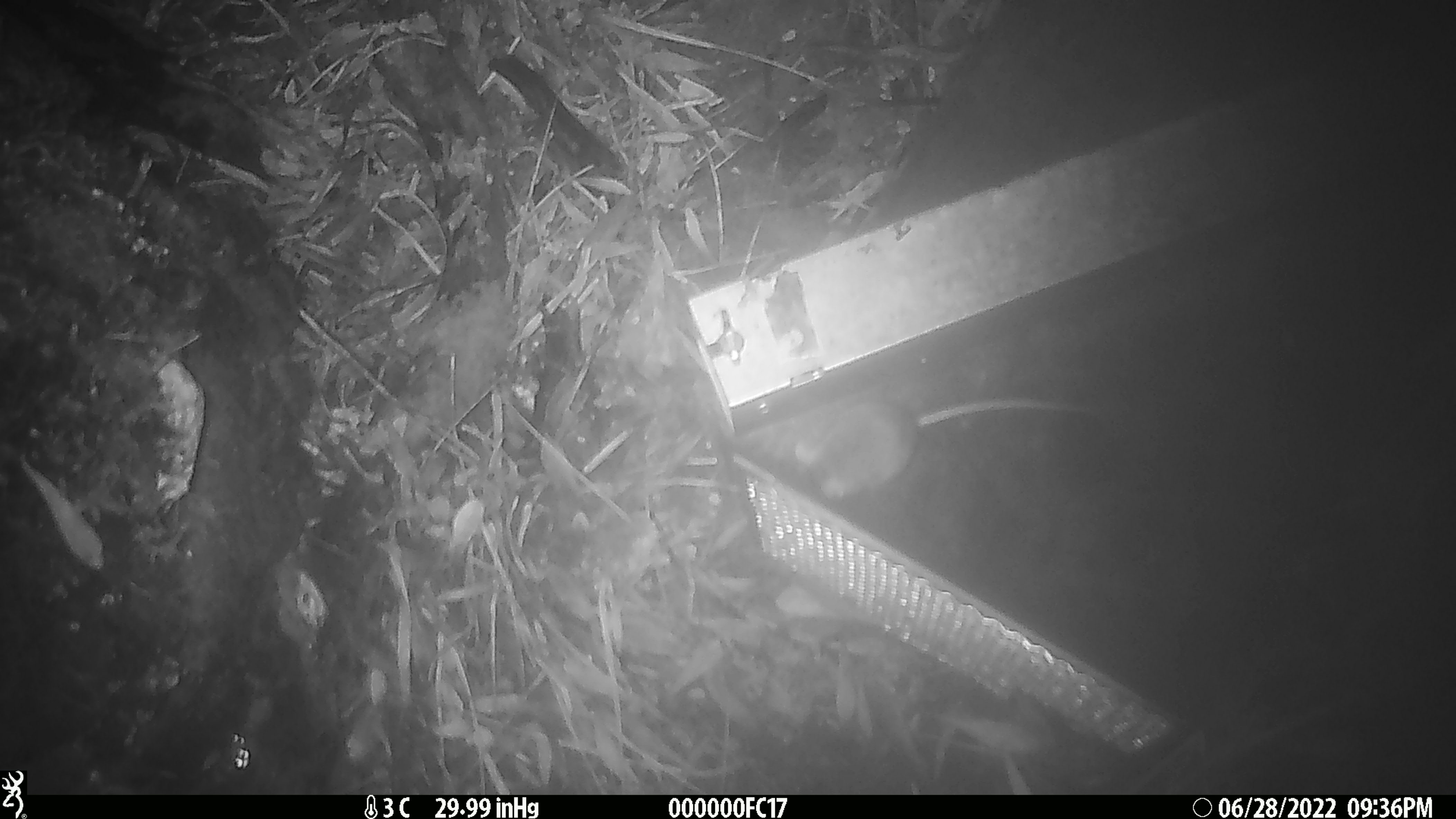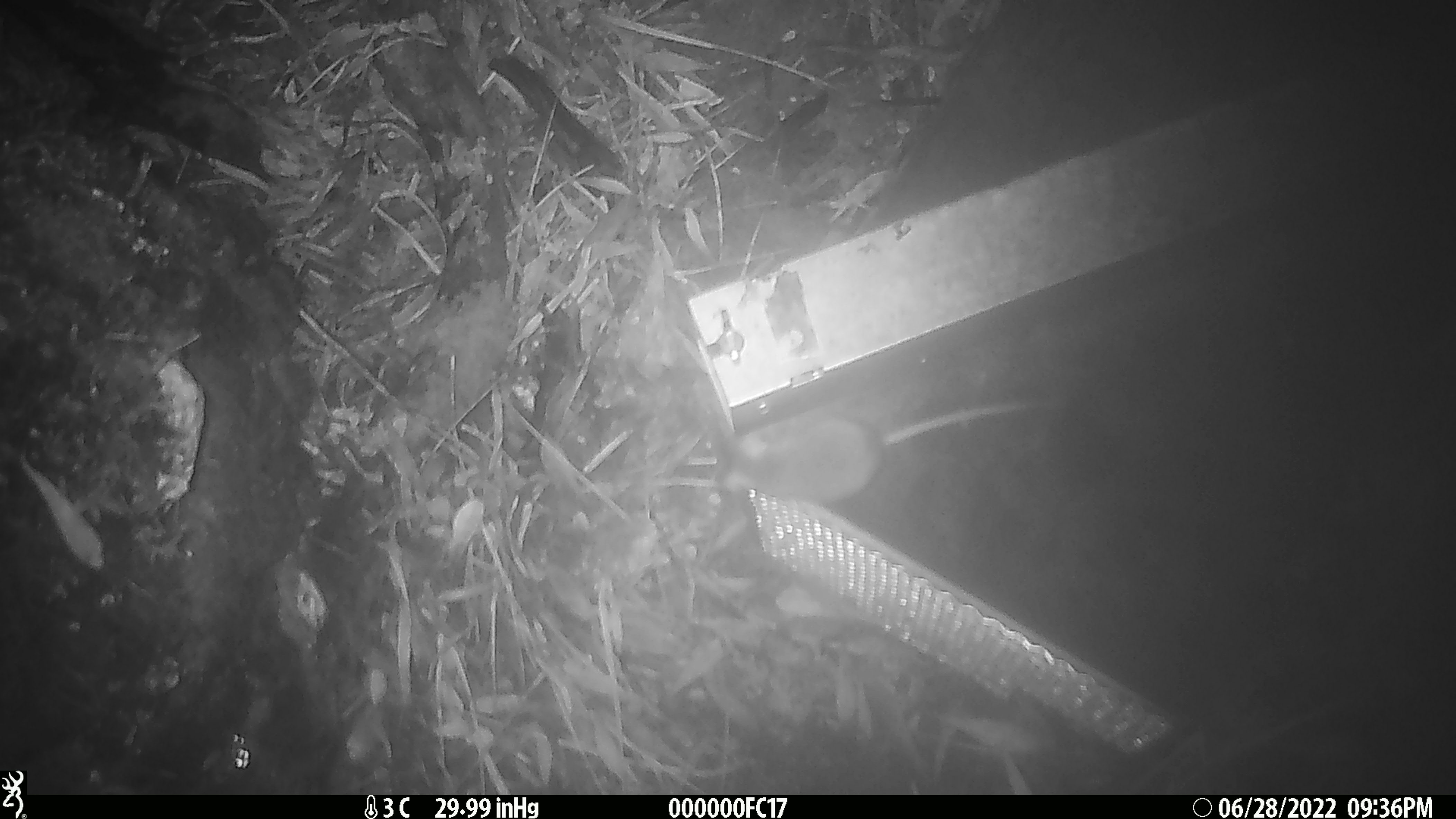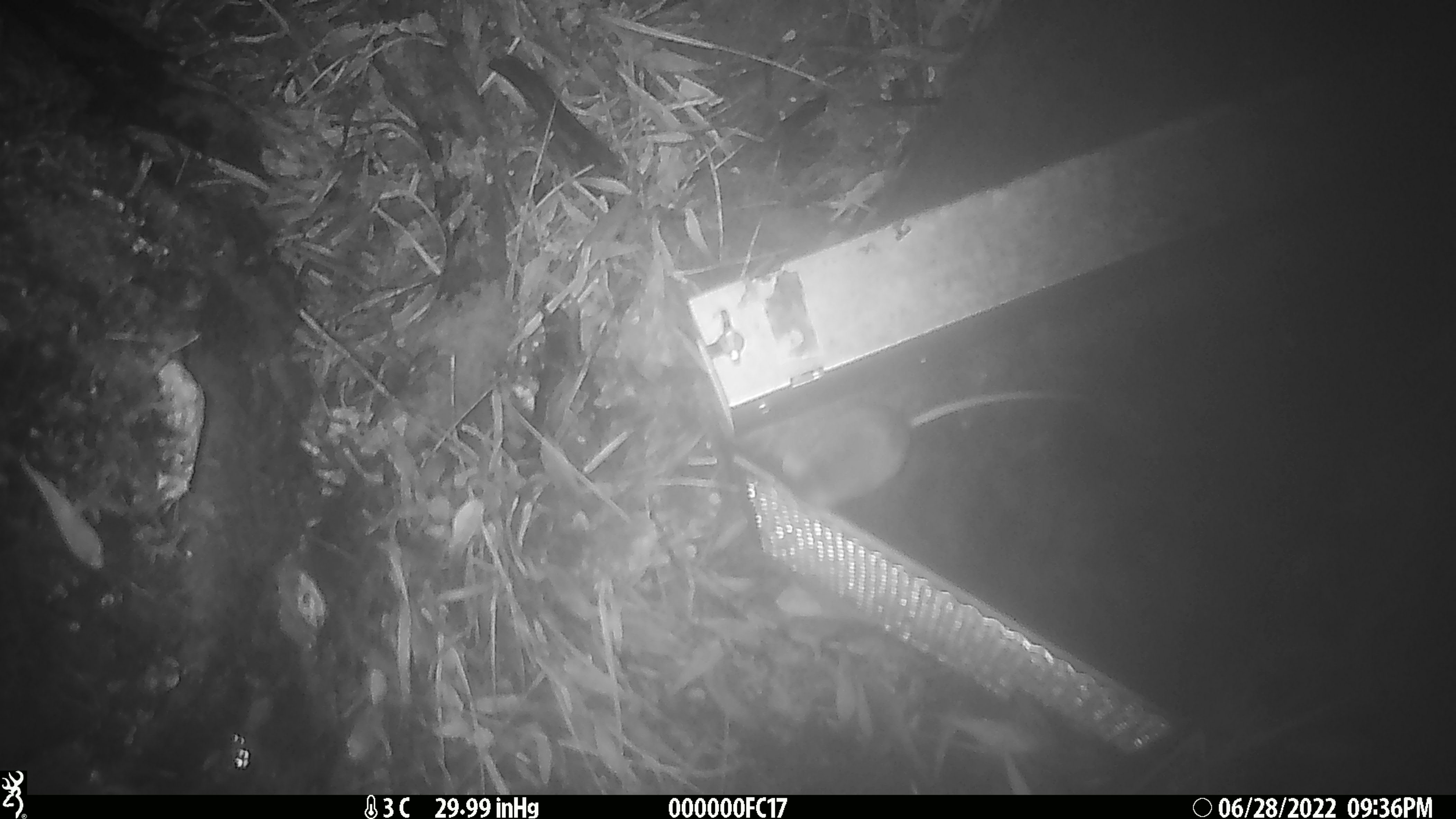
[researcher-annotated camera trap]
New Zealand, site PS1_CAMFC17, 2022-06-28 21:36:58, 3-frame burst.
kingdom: Animalia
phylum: Chordata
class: Mammalia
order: Rodentia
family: Muridae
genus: Mus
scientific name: Mus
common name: mouse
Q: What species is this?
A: Mouse (Mus).